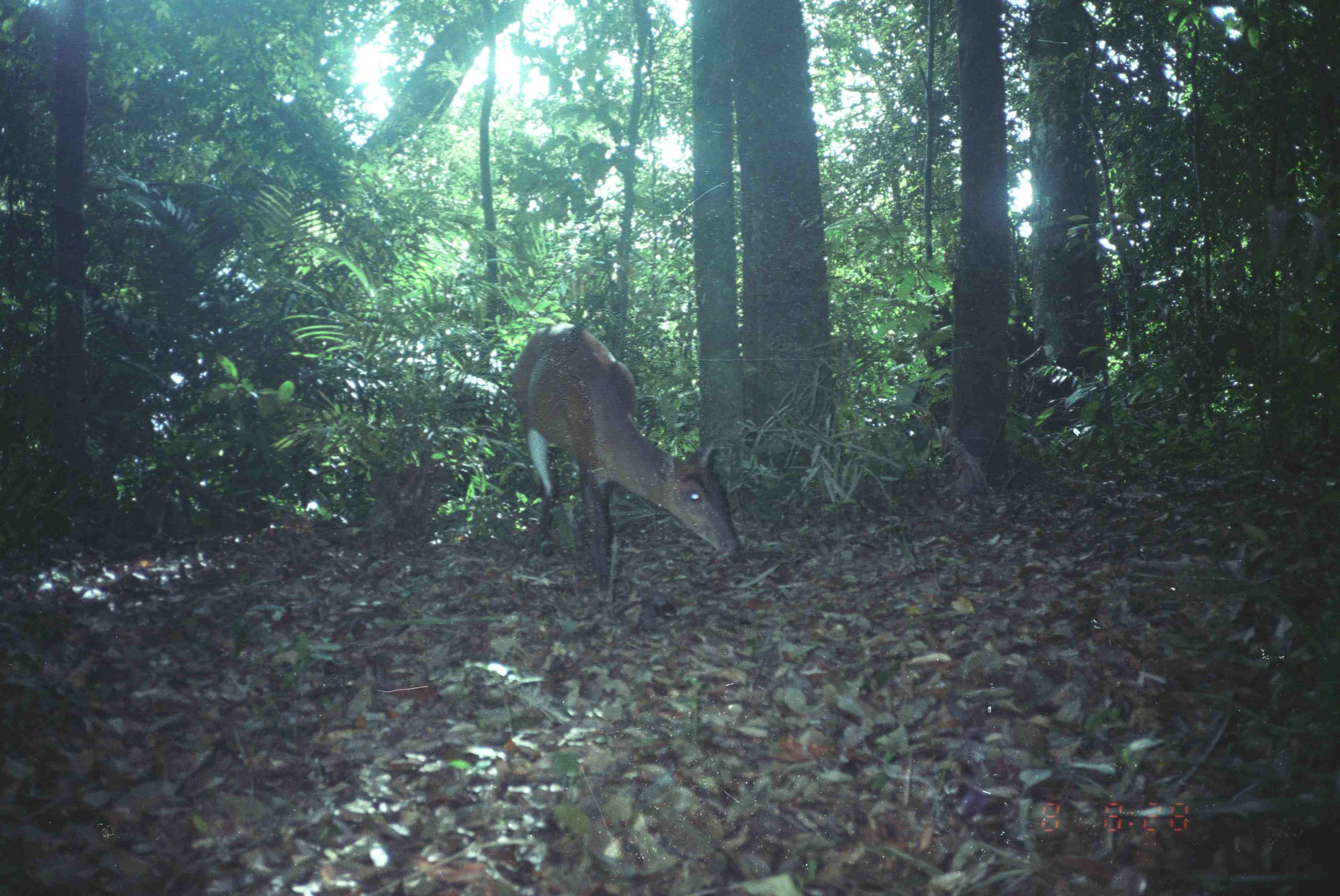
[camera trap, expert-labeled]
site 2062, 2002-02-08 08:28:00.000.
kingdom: Animalia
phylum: Chordata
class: Mammalia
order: Artiodactyla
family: Cervidae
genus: Muntiacus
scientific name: Muntiacus muntjak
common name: southern red muntjac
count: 1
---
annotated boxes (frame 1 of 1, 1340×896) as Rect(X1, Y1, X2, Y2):
muntiacus muntjak: Rect(512, 324, 740, 627)